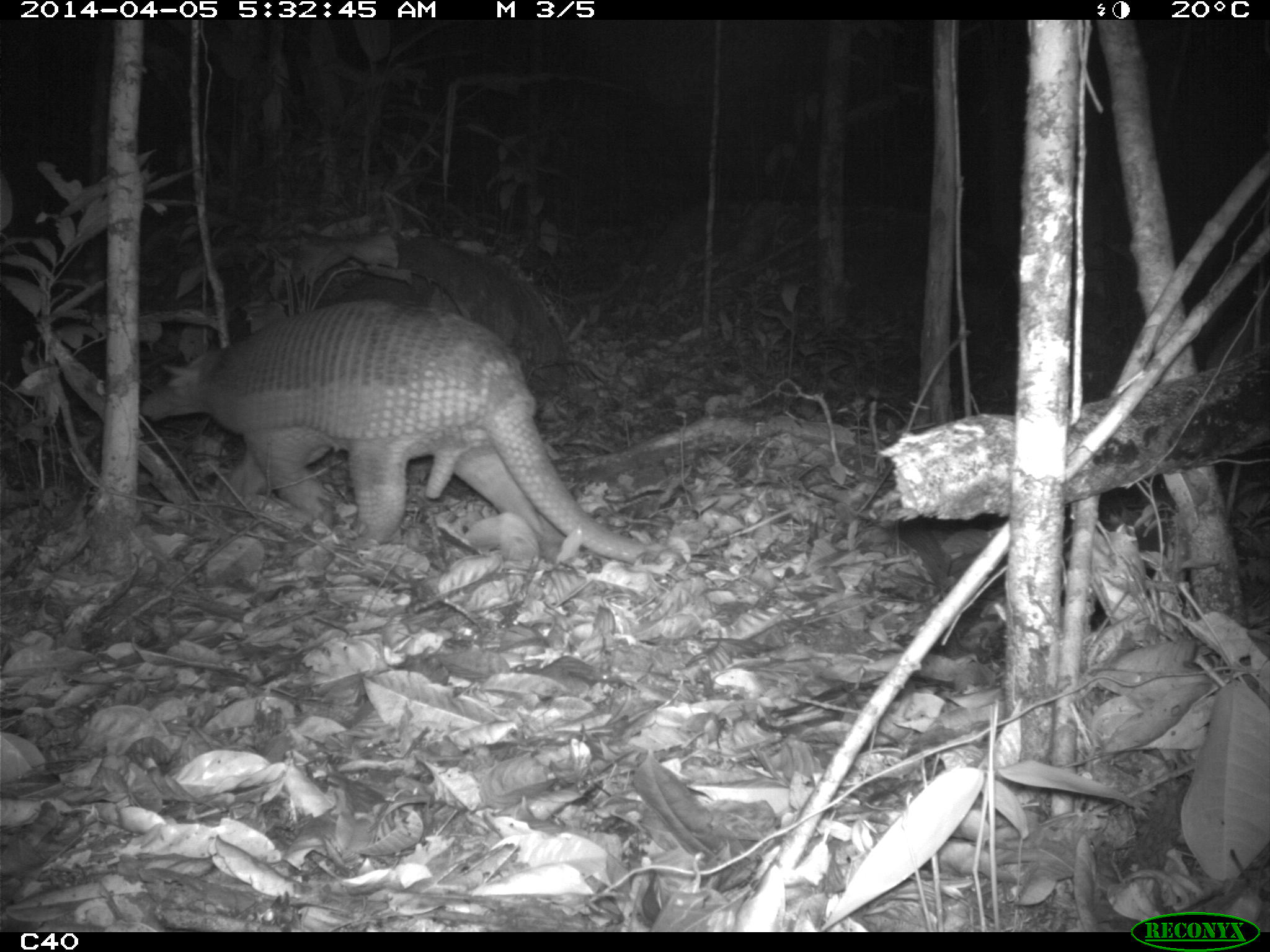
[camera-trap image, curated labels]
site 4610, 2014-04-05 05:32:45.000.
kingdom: Animalia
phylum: Chordata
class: Mammalia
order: Cingulata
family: Chlamyphoridae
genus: Priodontes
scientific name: Priodontes maximus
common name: giant armadillo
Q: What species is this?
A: Priodontes maximus (giant armadillo).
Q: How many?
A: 1.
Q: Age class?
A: Adult.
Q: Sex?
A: Male.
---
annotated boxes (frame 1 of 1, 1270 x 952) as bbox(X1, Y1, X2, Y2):
priodontes maximus: bbox(137, 296, 651, 563)